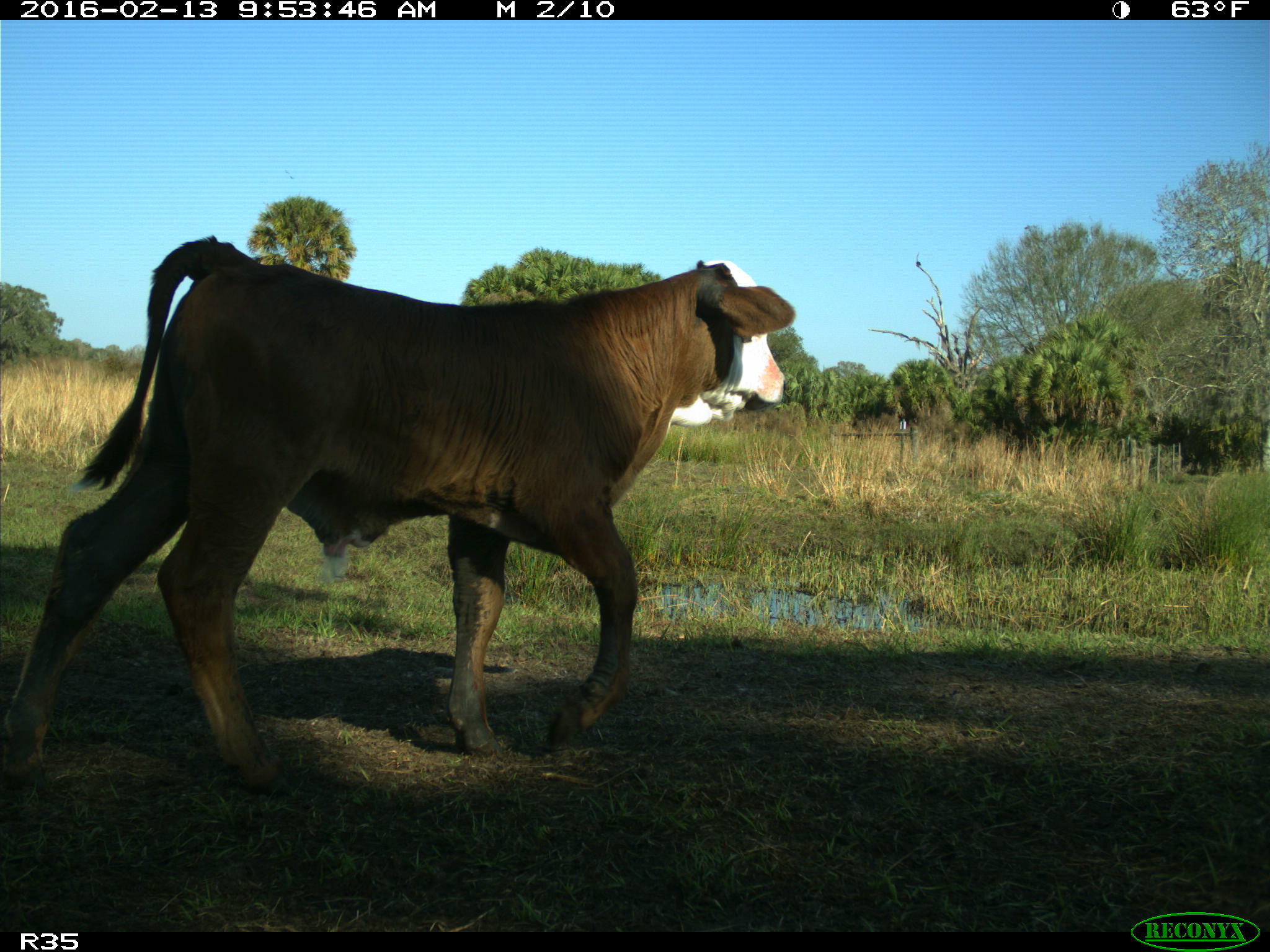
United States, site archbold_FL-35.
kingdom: Animalia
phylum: Chordata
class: Mammalia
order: Artiodactyla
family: Bovidae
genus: Bos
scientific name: Bos taurus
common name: domestic cow